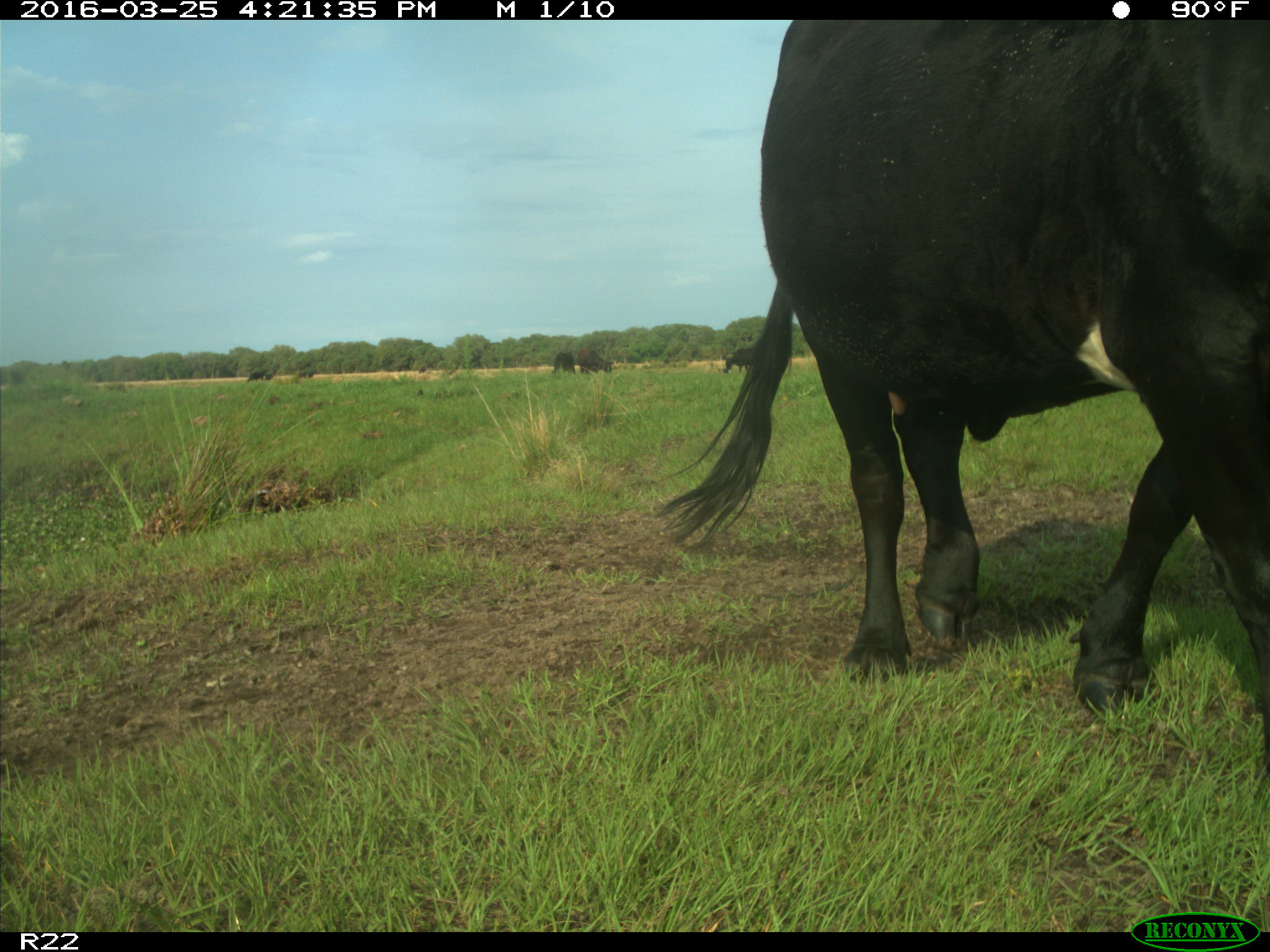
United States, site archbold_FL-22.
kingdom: Animalia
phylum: Chordata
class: Mammalia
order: Artiodactyla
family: Bovidae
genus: Bos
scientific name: Bos taurus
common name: domestic cow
Bos taurus (domestic cow).